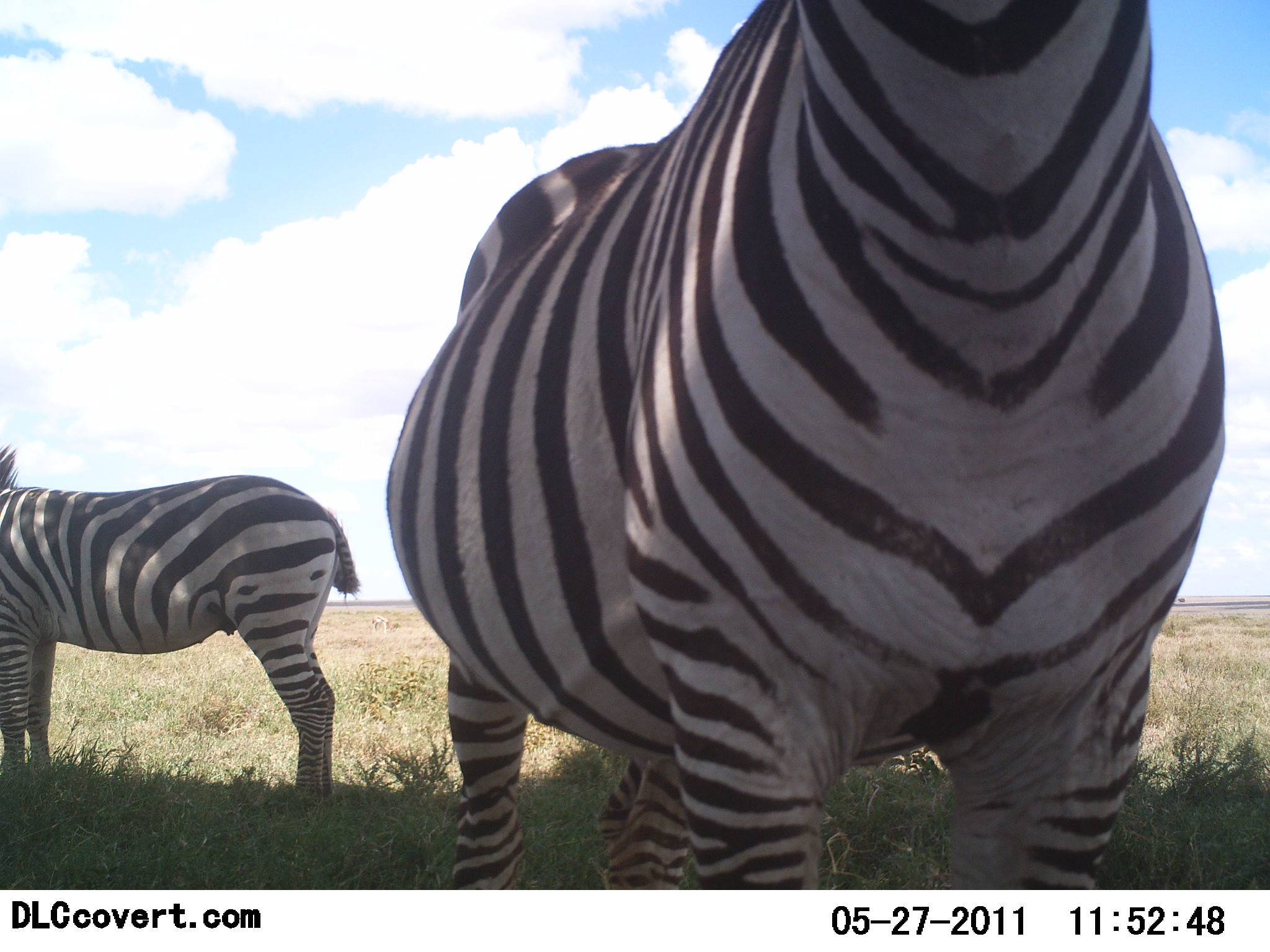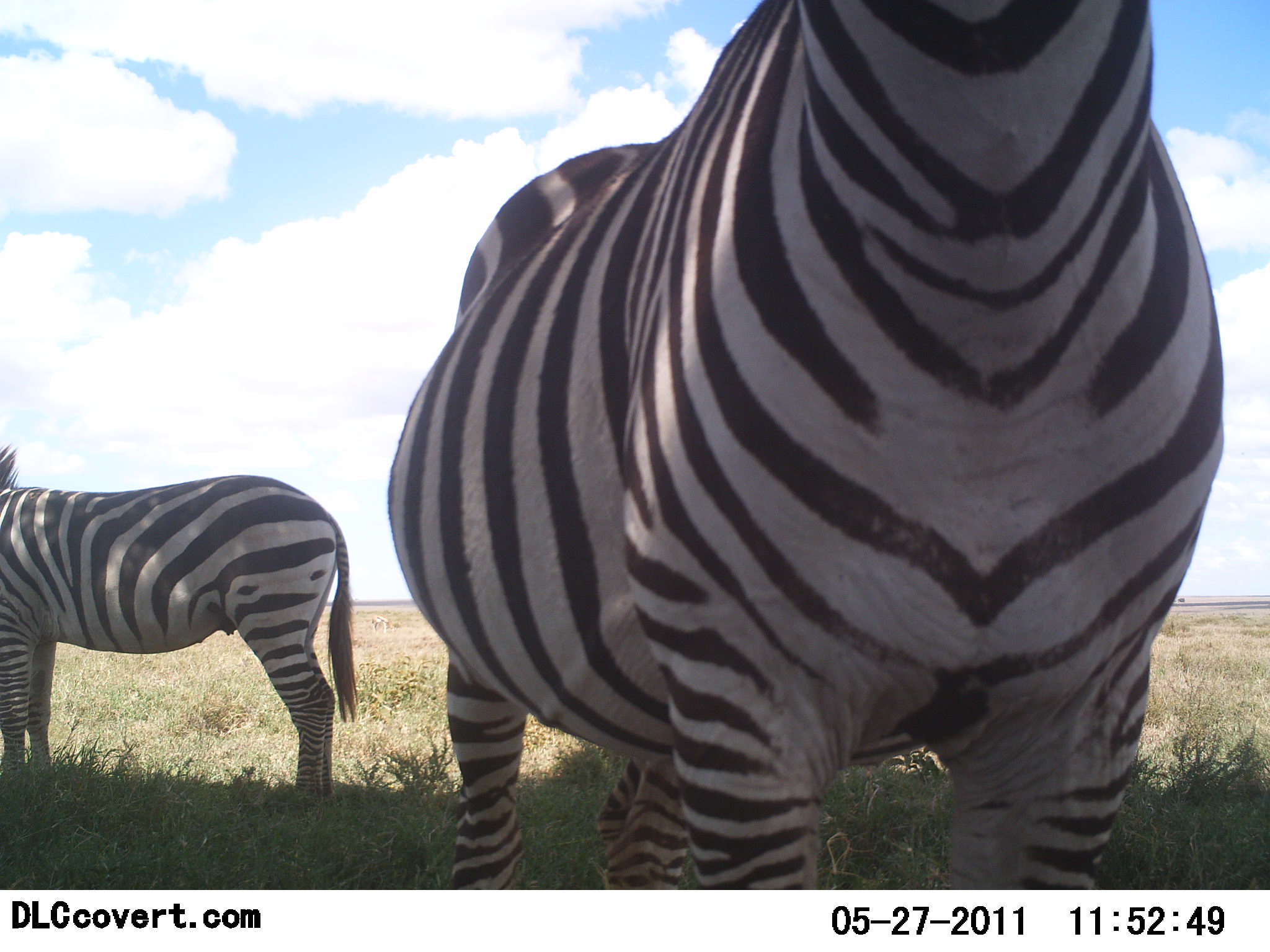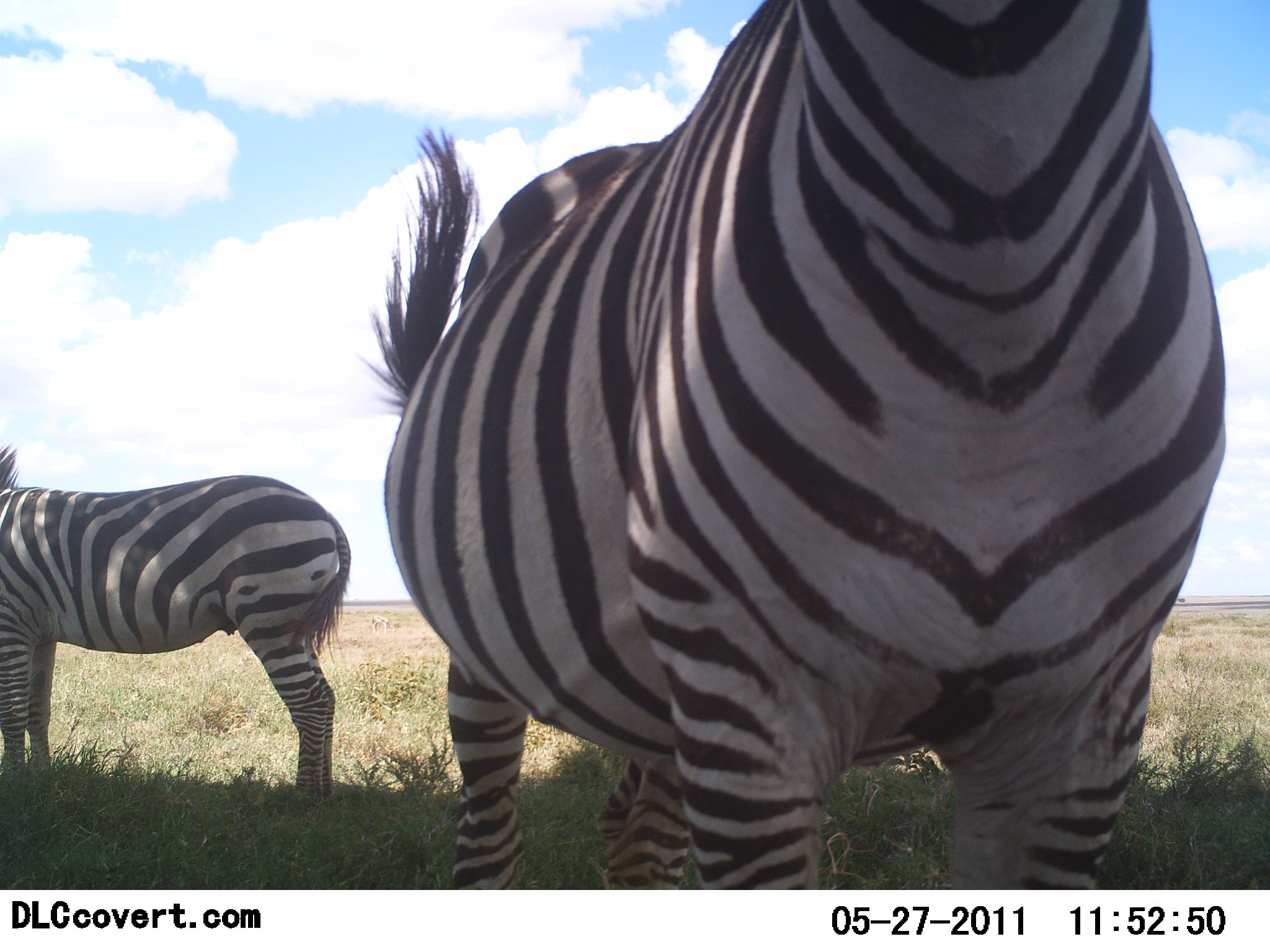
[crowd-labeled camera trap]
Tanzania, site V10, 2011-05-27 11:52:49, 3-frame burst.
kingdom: Animalia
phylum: Chordata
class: Mammalia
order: Perissodactyla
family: Equidae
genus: Equus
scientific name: Equus quagga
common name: plains zebra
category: zebra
Zebra (plains zebra) (Equus quagga), count 2. Behavior (volunteer vote fractions): standing 85%, resting 8%, moving 8%, interacting 0%. Young present (vote fraction): 0%. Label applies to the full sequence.